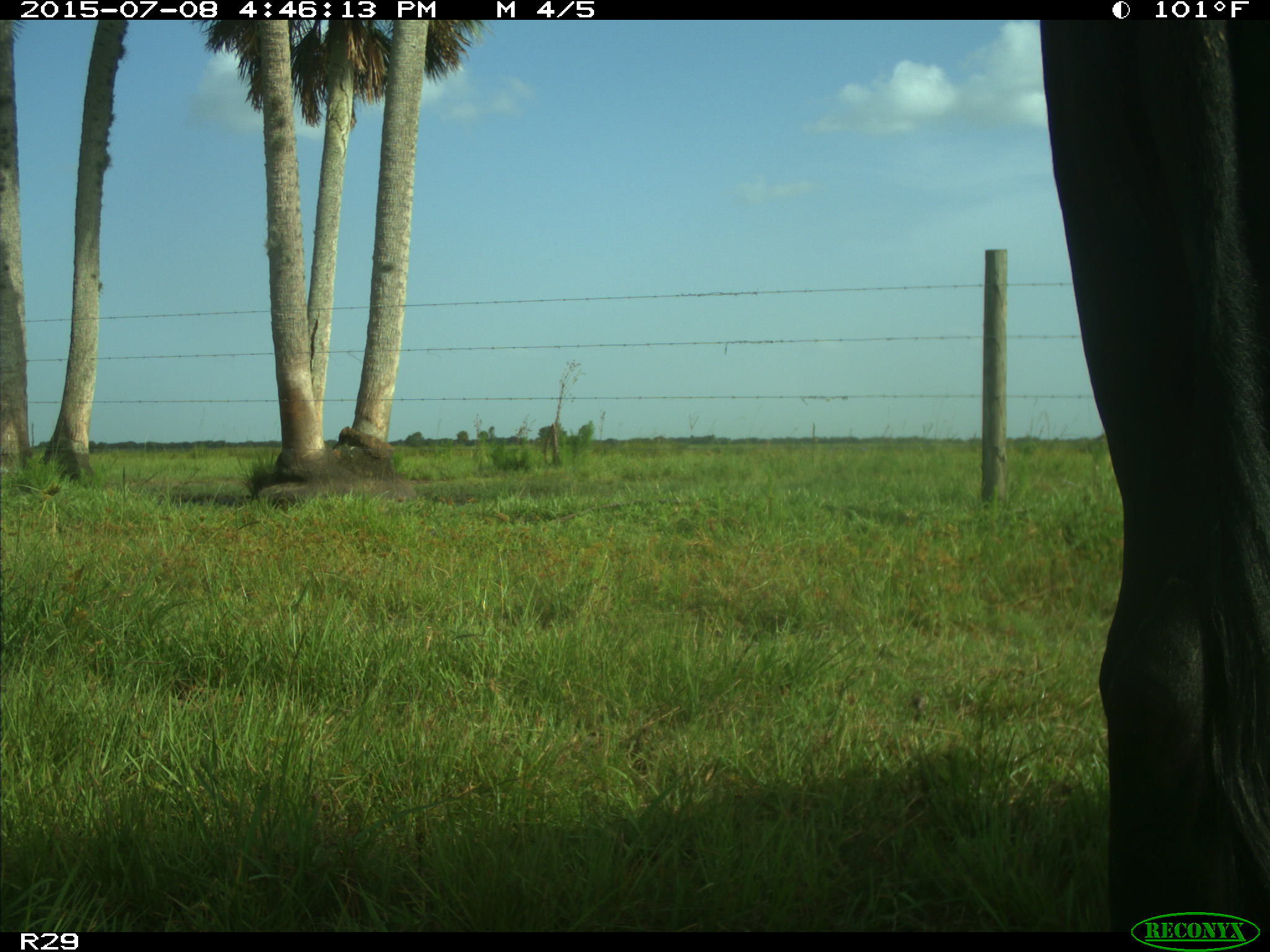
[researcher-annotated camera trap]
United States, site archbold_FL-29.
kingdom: Animalia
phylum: Chordata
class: Mammalia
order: Artiodactyla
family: Bovidae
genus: Bos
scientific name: Bos taurus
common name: domestic cow